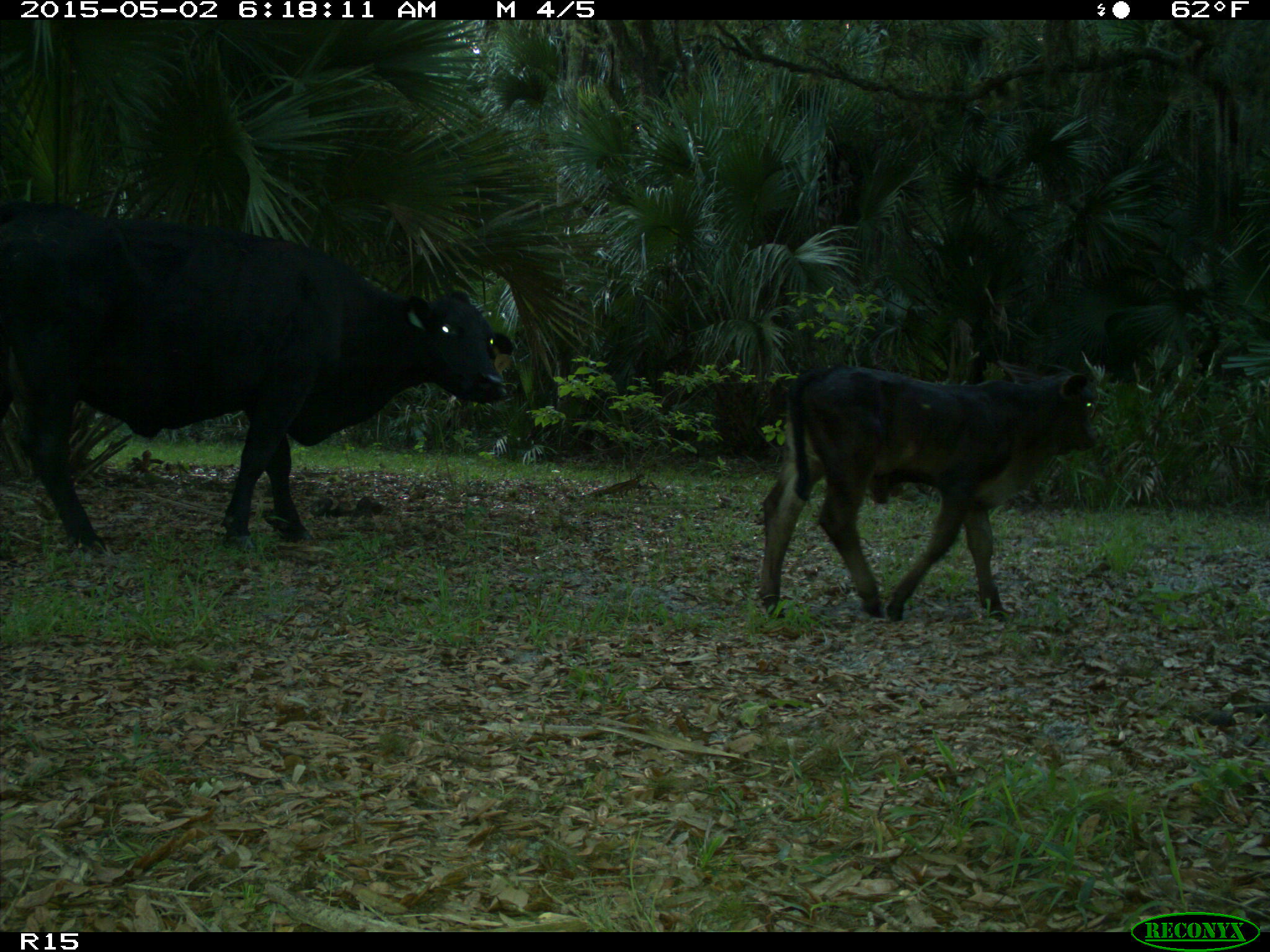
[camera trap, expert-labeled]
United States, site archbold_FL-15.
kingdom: Animalia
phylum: Chordata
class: Mammalia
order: Artiodactyla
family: Bovidae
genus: Bos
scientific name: Bos taurus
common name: domestic cow